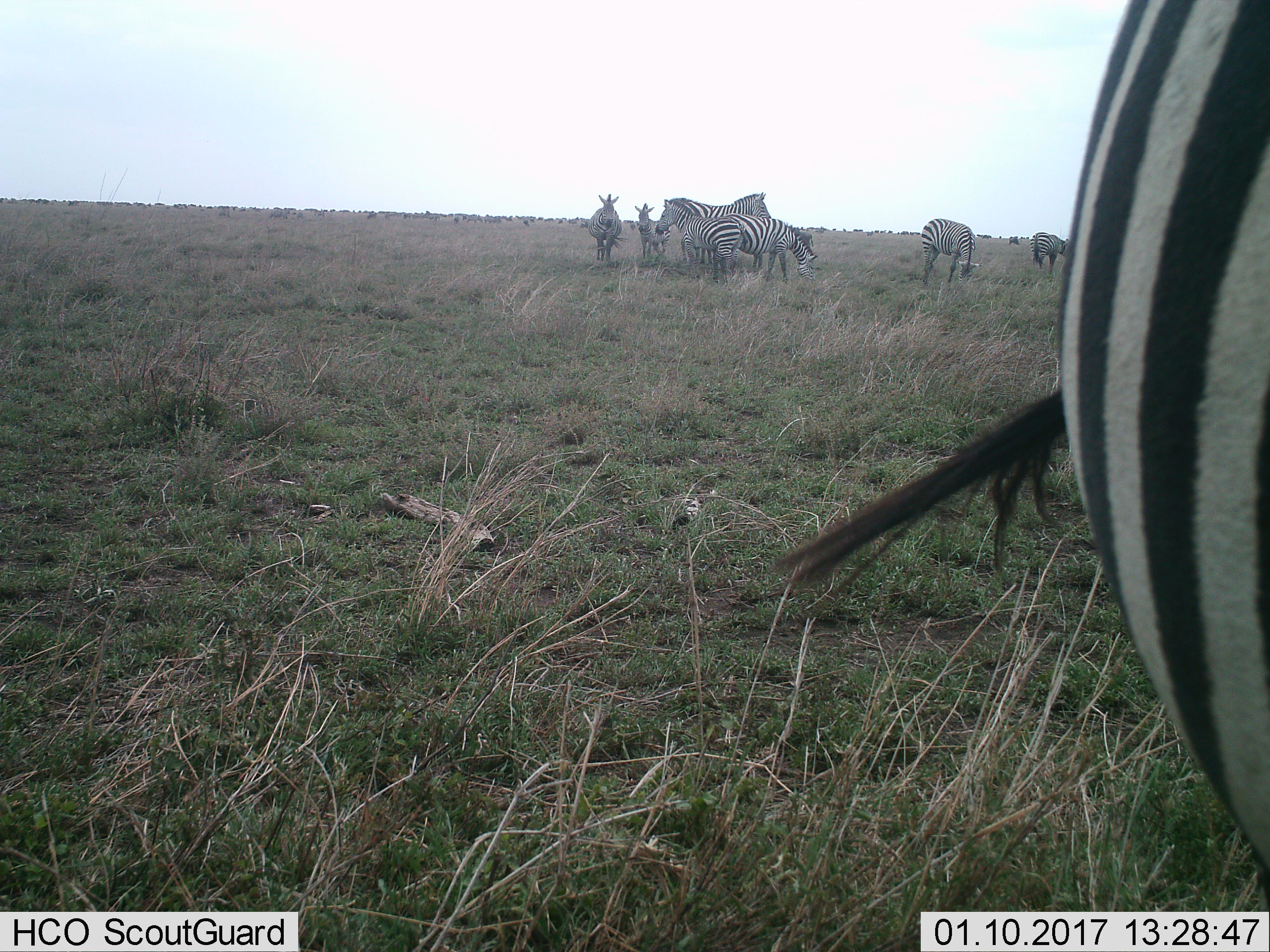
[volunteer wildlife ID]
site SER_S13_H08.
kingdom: Animalia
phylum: Chordata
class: Mammalia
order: Perissodactyla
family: Equidae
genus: Equus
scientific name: Equus quagga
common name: plains zebra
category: zebraplains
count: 8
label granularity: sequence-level